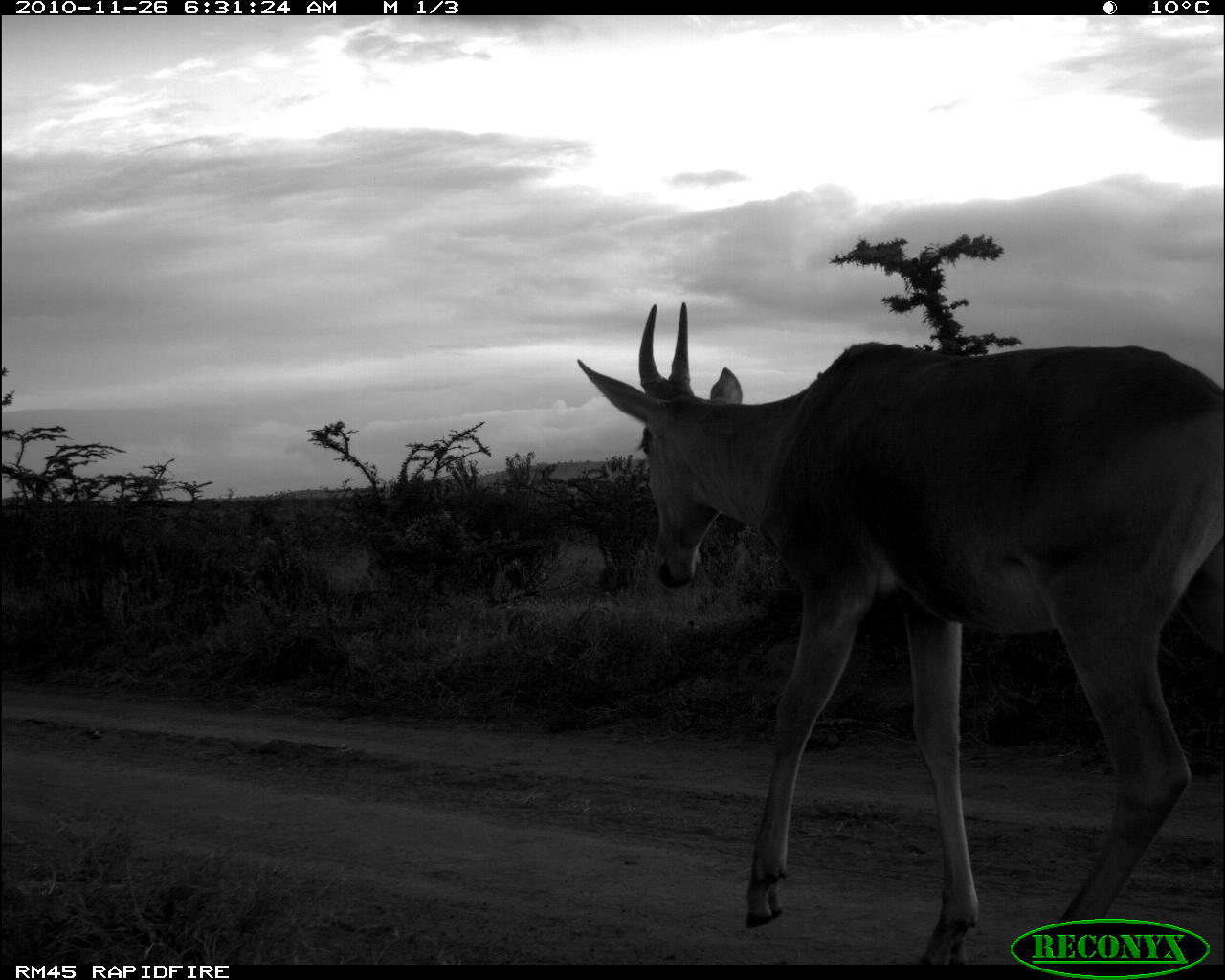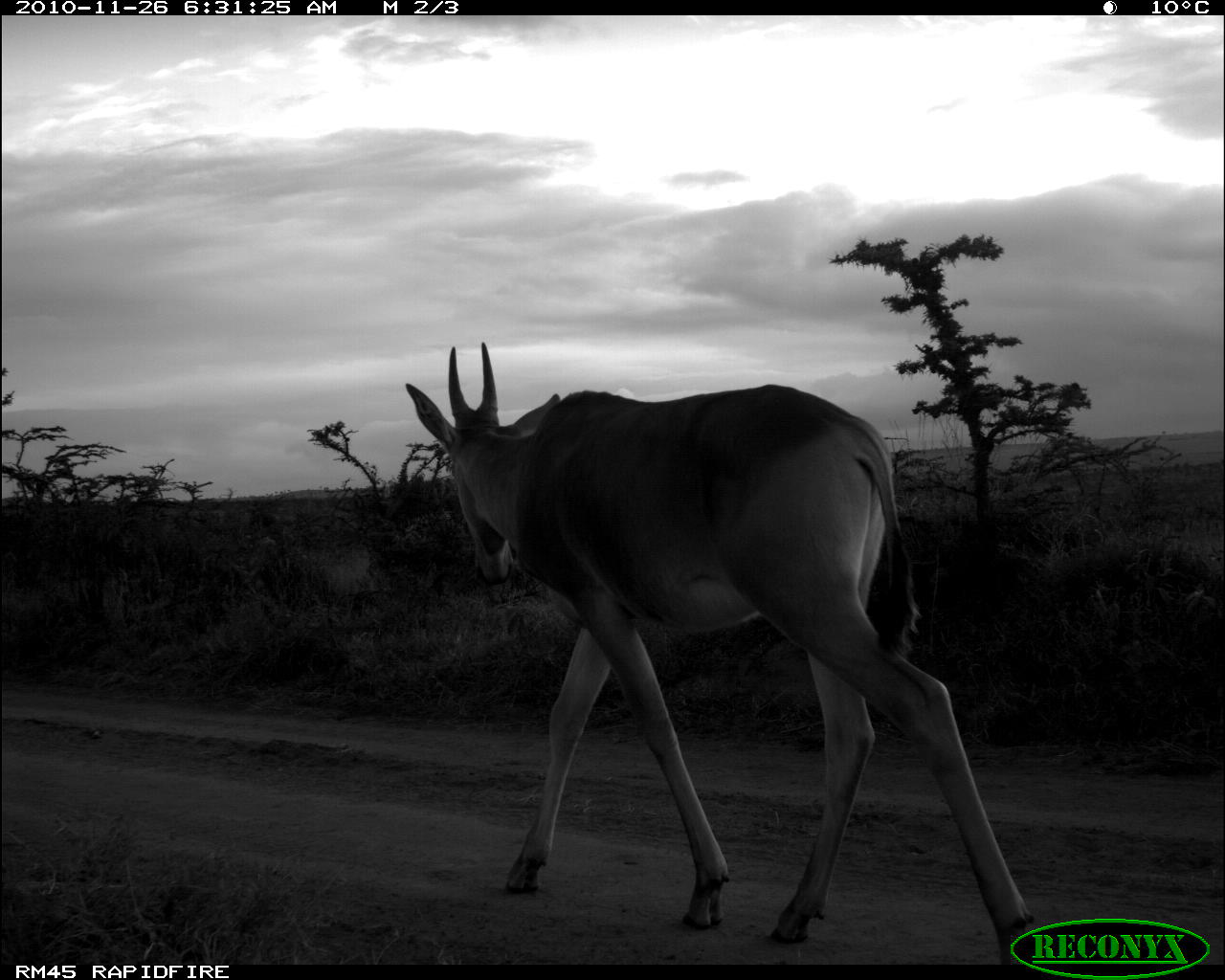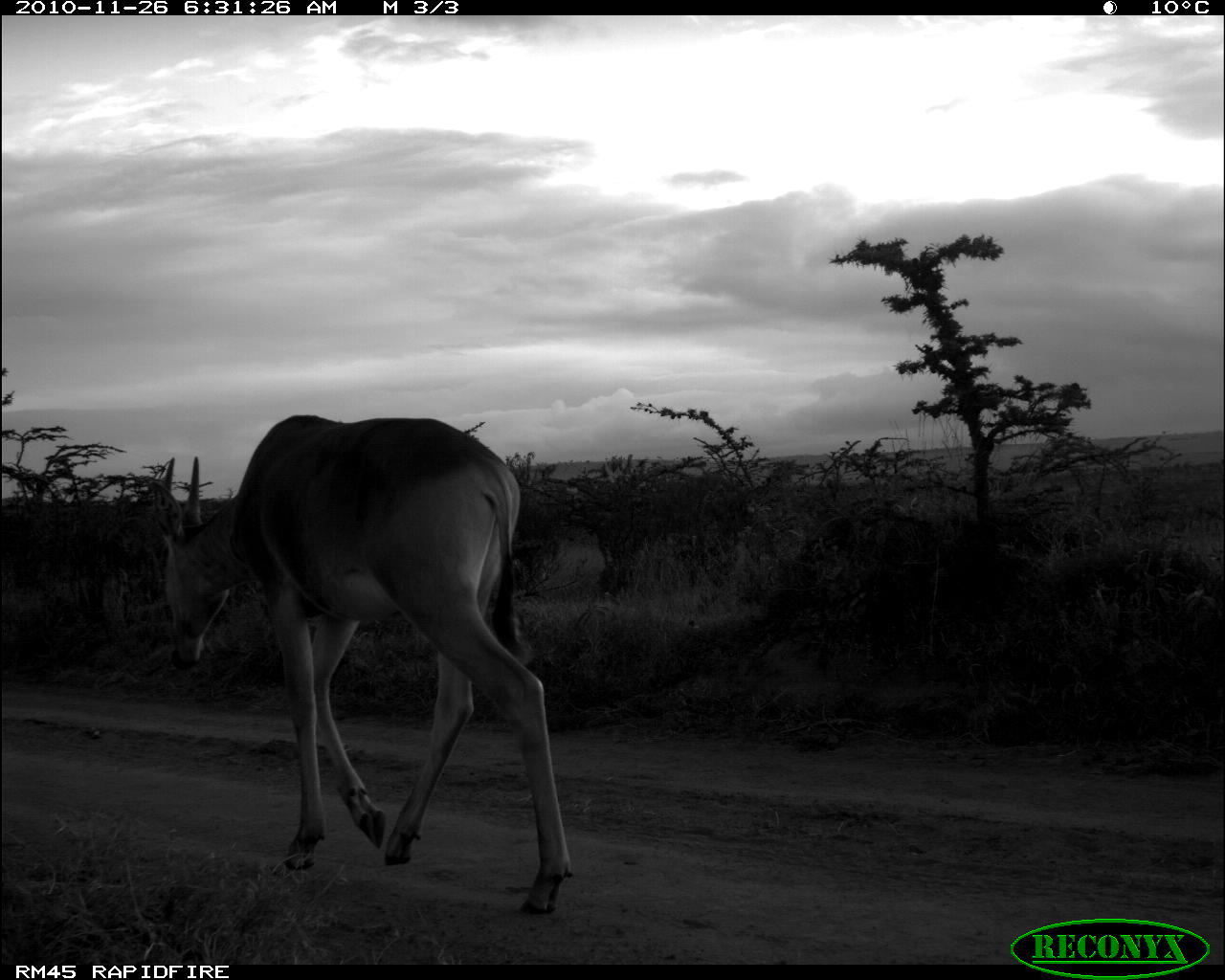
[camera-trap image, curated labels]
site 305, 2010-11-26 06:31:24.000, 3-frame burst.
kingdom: Animalia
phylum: Chordata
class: Mammalia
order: Artiodactyla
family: Bovidae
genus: Alcelaphus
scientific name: Alcelaphus buselaphus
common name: hartebeest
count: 1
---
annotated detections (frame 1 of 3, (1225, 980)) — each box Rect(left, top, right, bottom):
alcelaphus buselaphus: Rect(570, 299, 1219, 959)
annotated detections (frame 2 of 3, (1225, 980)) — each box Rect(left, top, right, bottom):
alcelaphus buselaphus: Rect(397, 339, 1049, 965)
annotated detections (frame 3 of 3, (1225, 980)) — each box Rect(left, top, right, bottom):
alcelaphus buselaphus: Rect(148, 410, 579, 922)